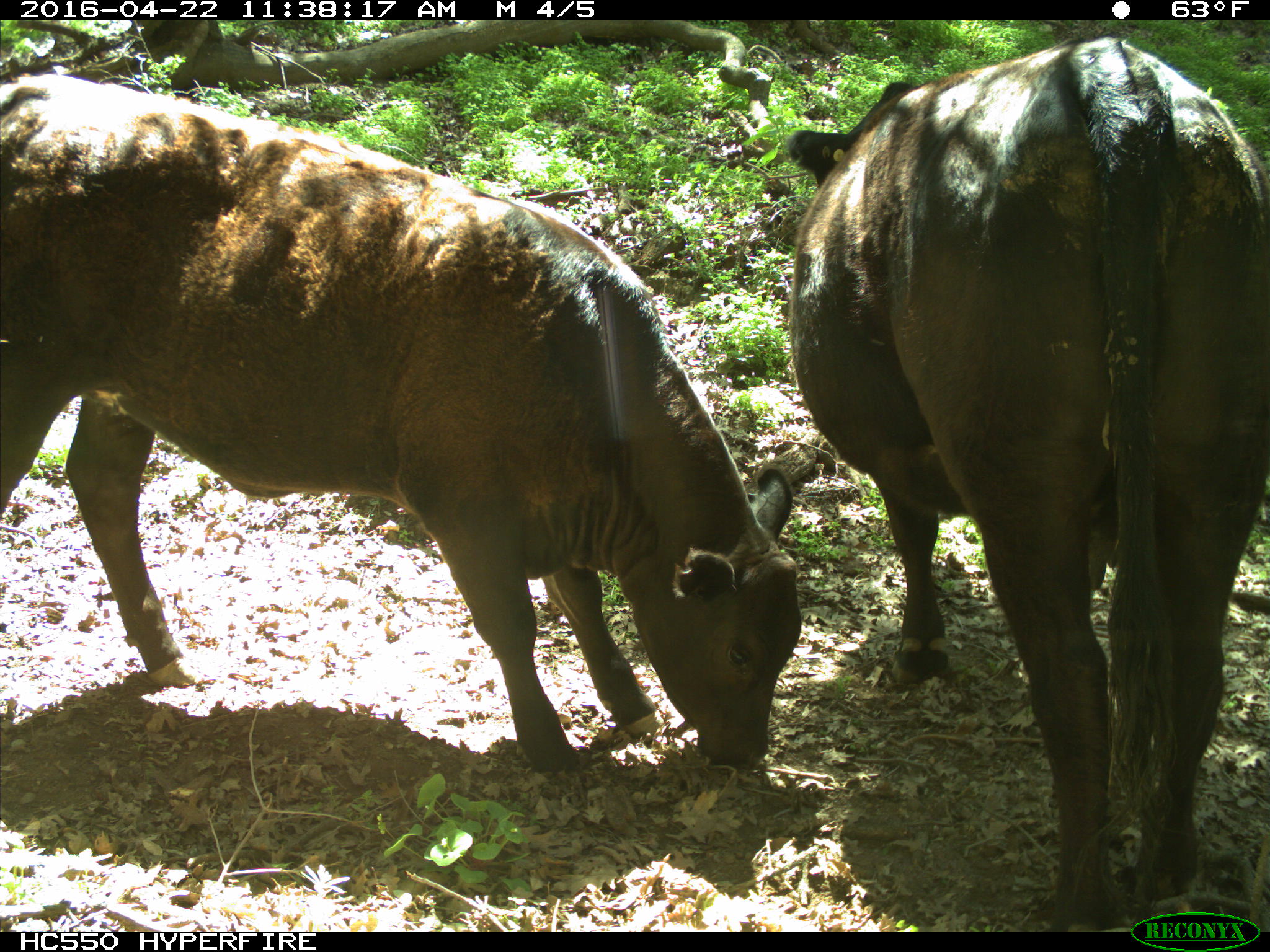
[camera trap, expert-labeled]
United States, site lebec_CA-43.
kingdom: Animalia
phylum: Chordata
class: Mammalia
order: Artiodactyla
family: Bovidae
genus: Bos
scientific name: Bos taurus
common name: domestic cow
Bos taurus (domestic cow).